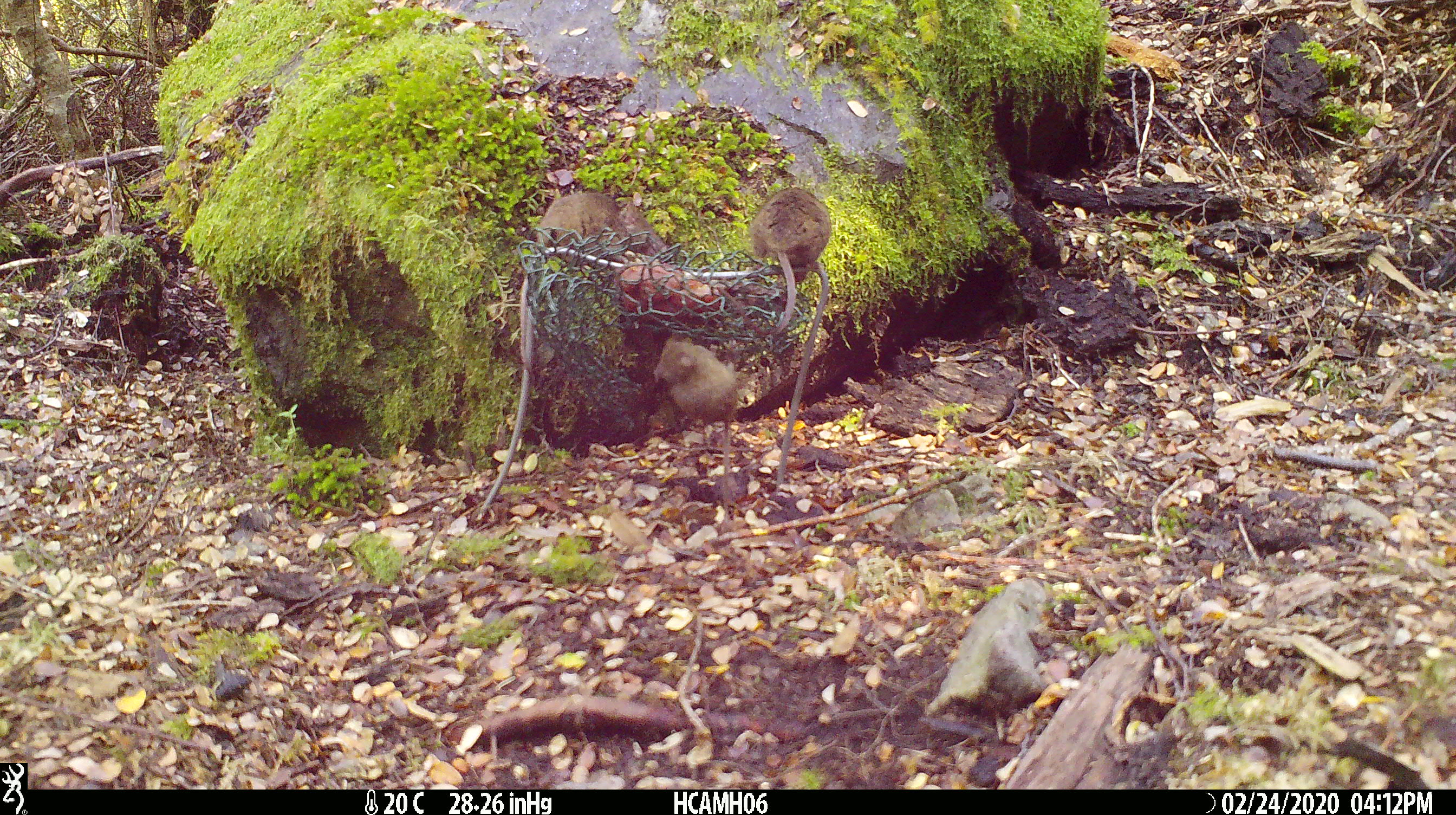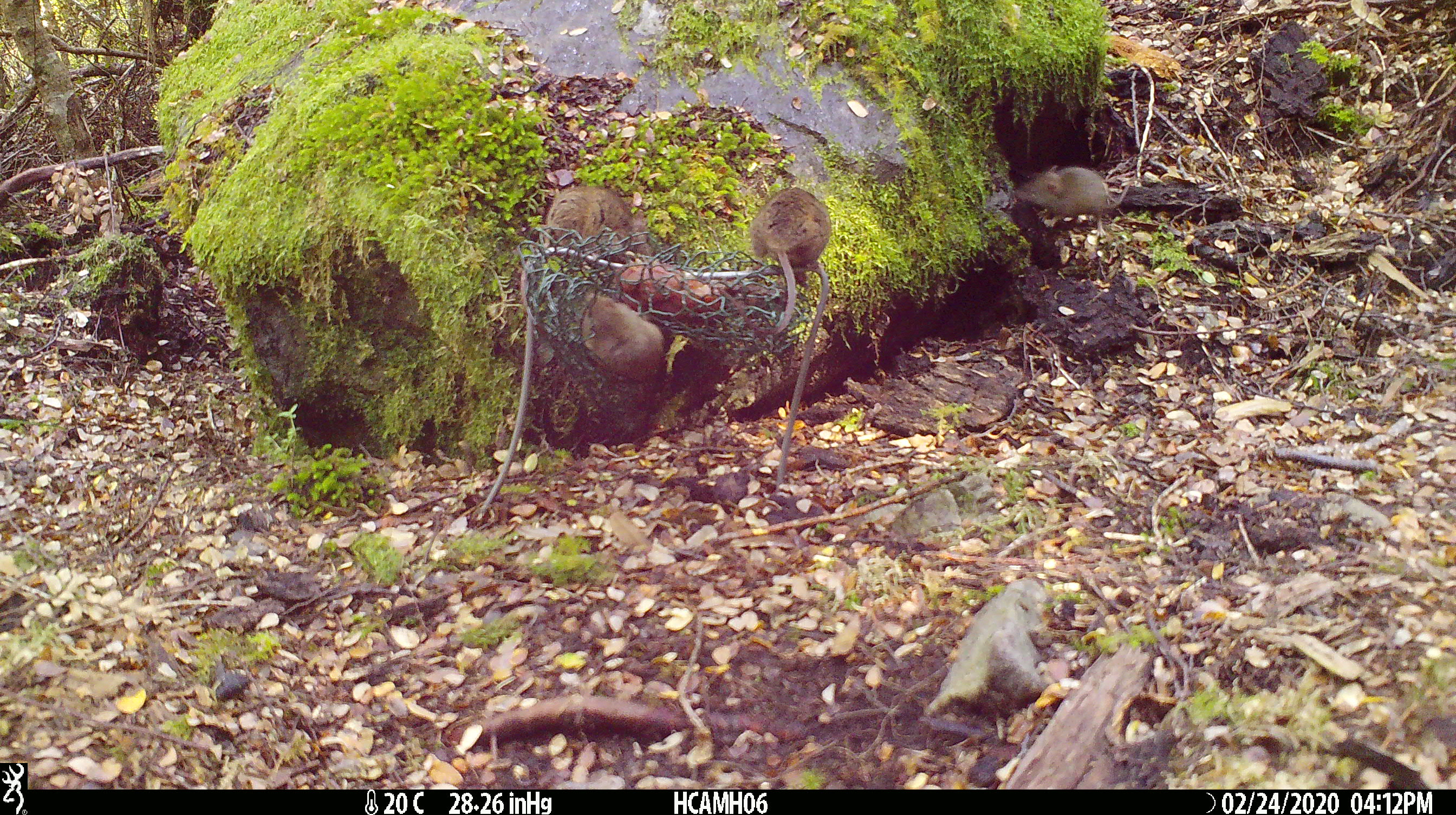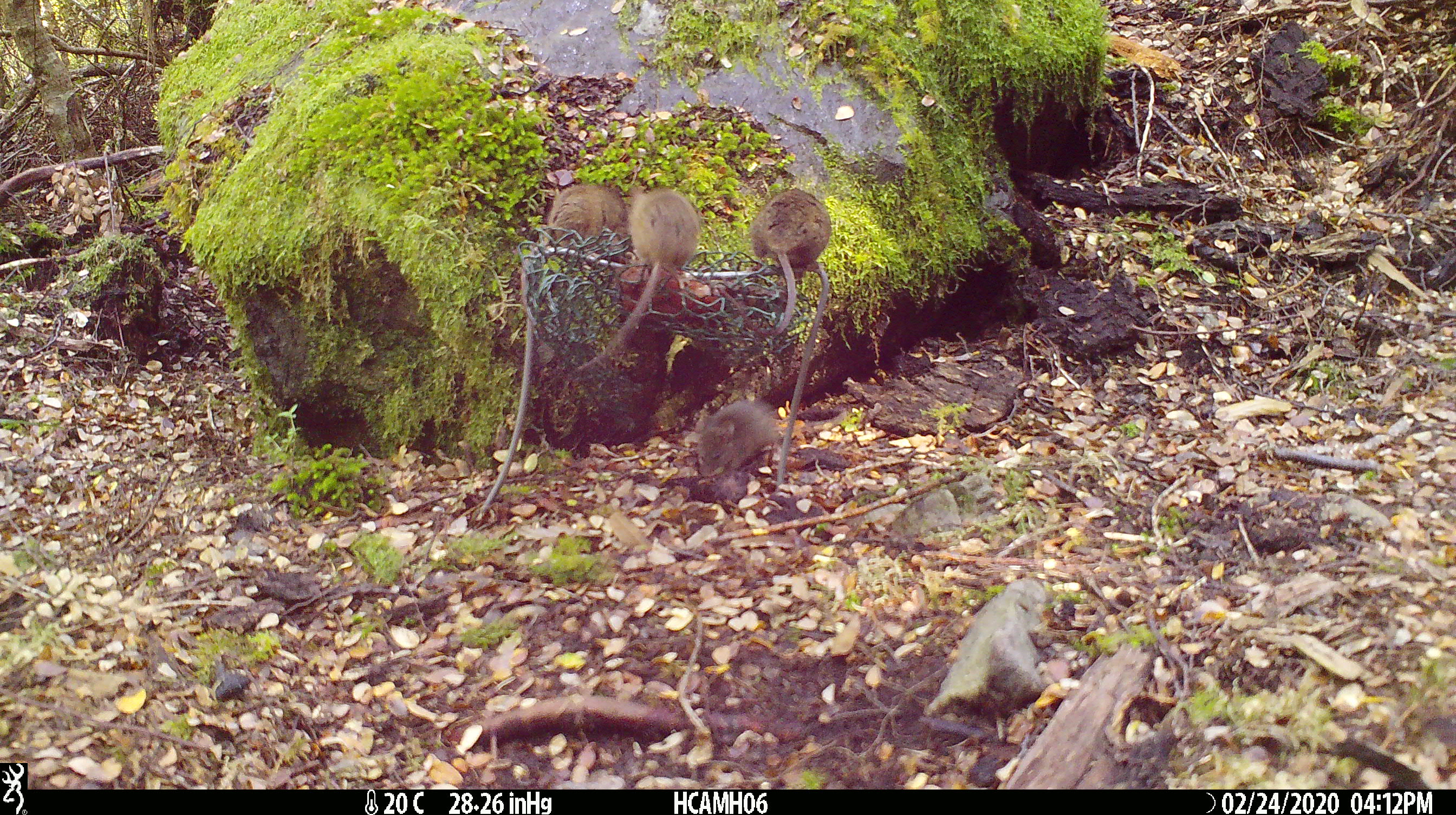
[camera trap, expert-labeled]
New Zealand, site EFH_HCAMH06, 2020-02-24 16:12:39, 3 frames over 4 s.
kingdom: Animalia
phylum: Chordata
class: Mammalia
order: Rodentia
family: Muridae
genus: Mus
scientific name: Mus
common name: mouse